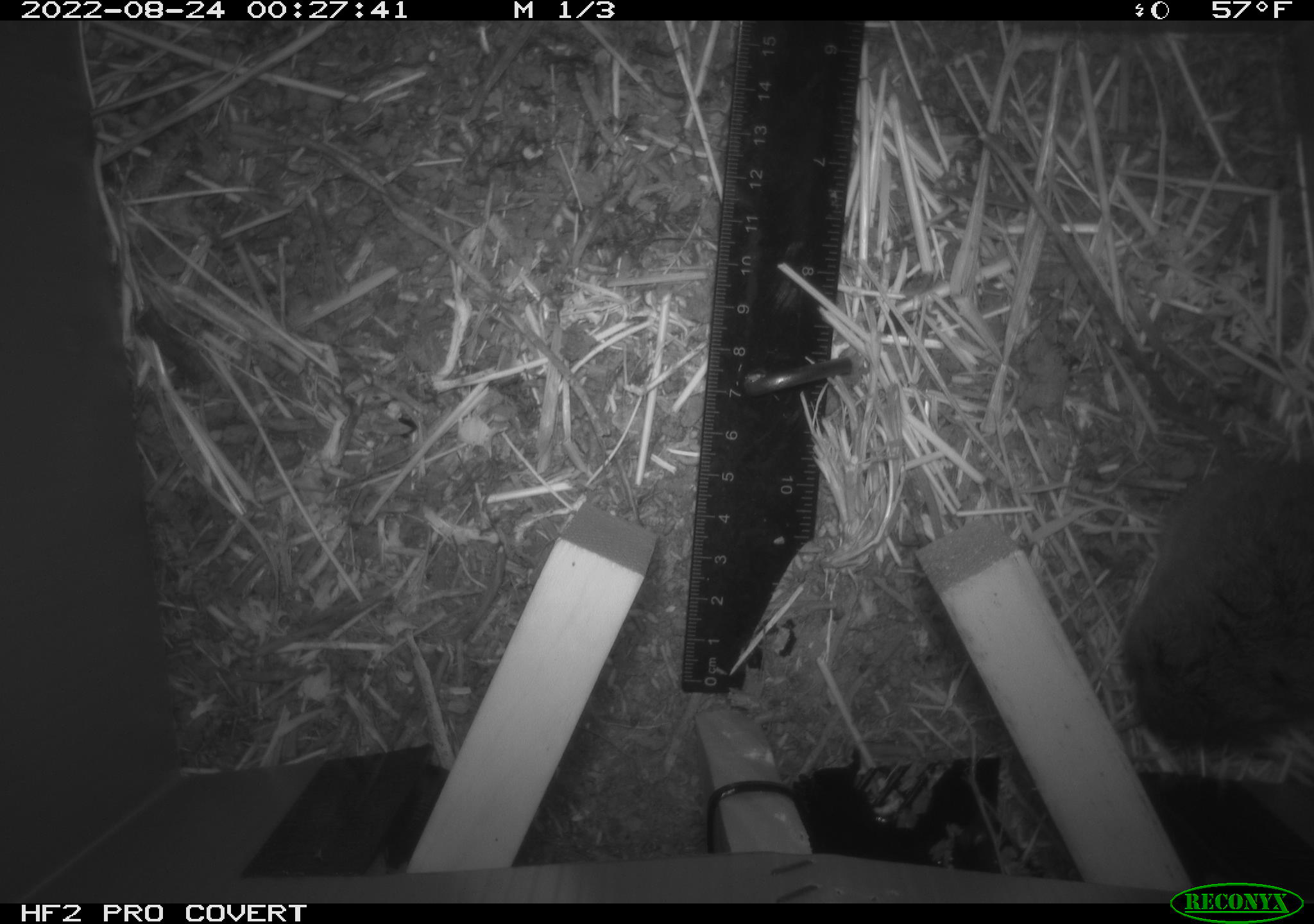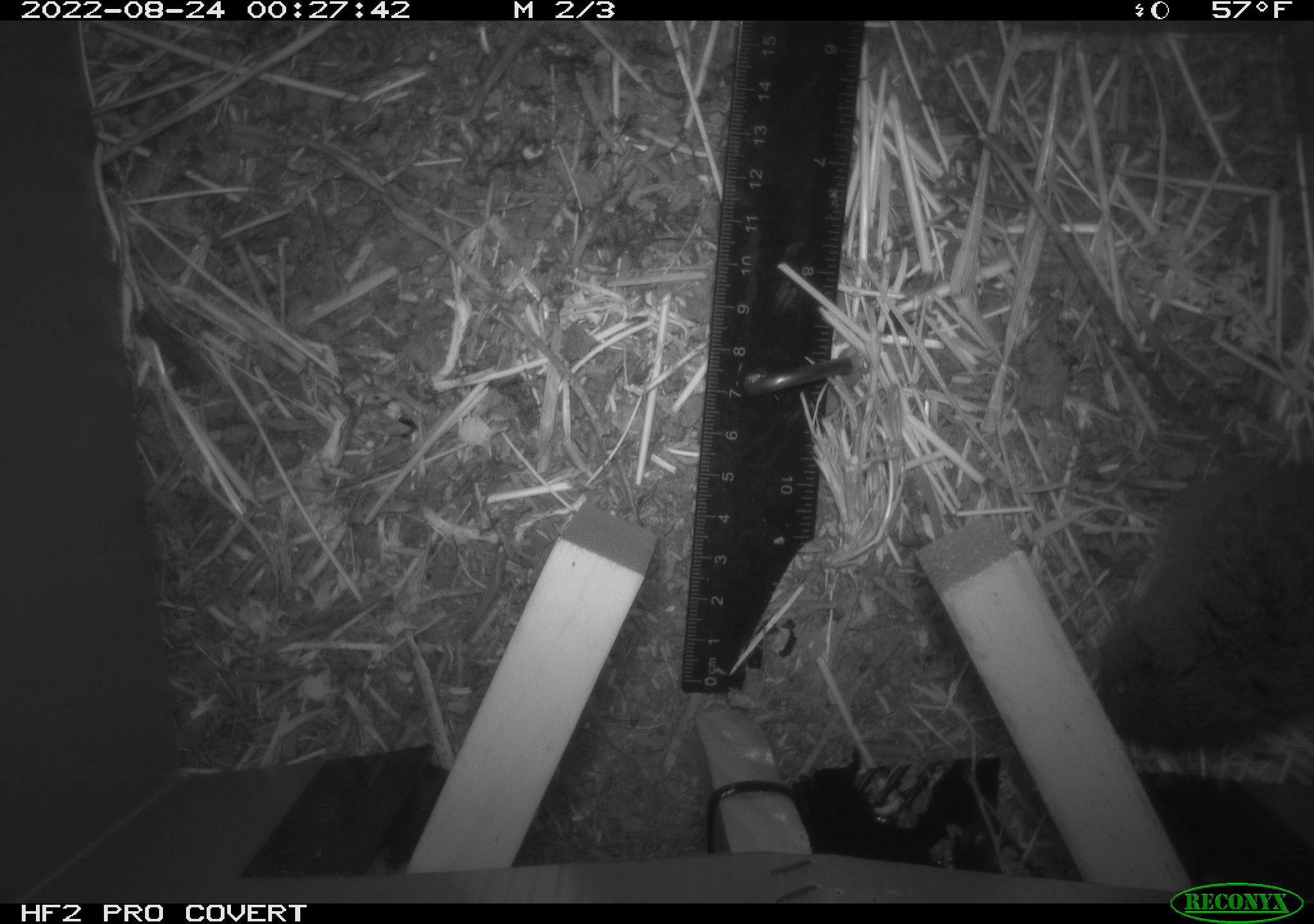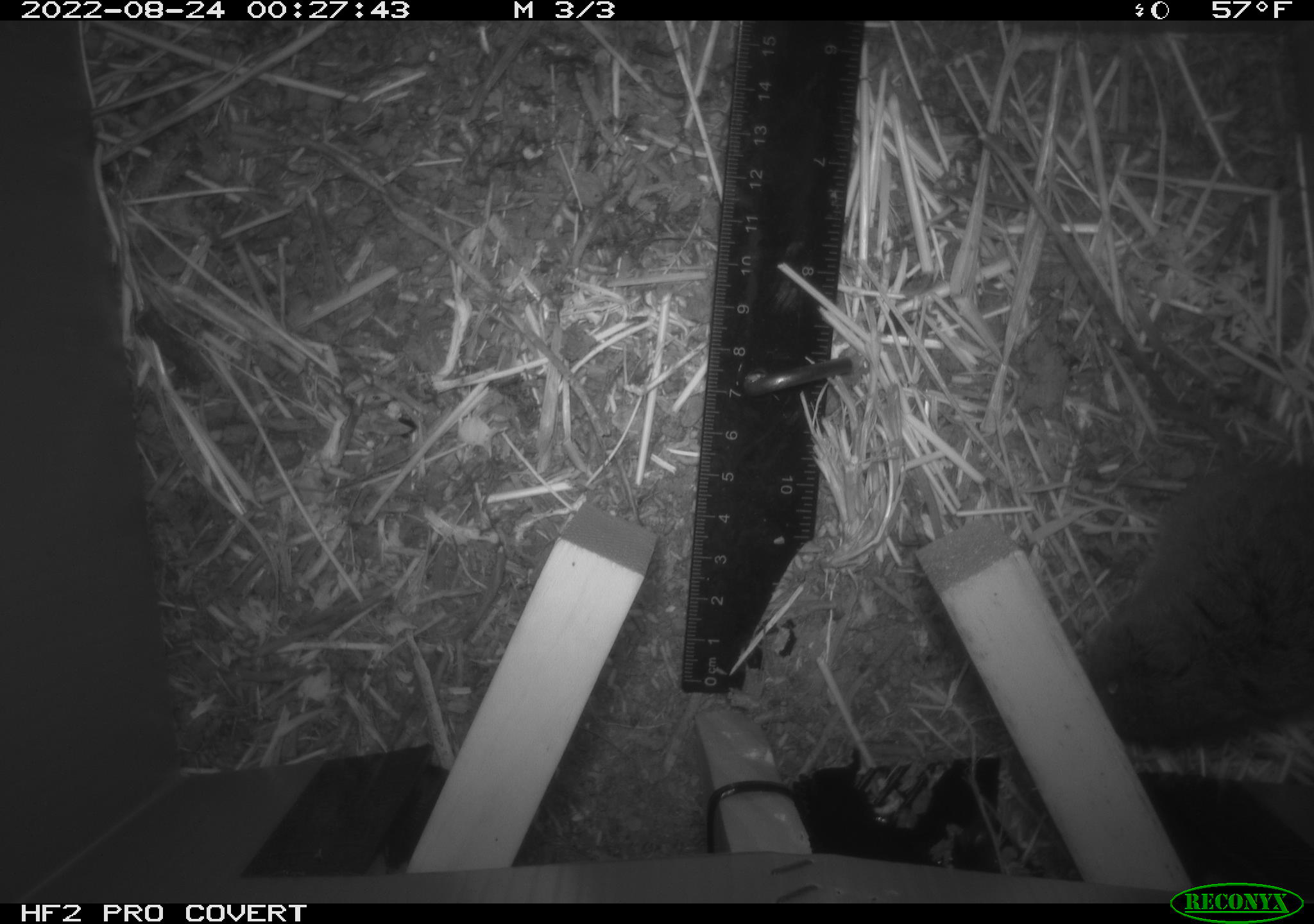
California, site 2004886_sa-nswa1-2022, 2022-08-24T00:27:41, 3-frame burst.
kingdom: Animalia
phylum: Chordata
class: Mammalia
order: Rodentia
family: Cricetidae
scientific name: Cricetidae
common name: hamsters, voles, lemmings, and allies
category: cricetidae family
Cricetidae family (hamsters, voles, lemmings, and allies) (Cricetidae).